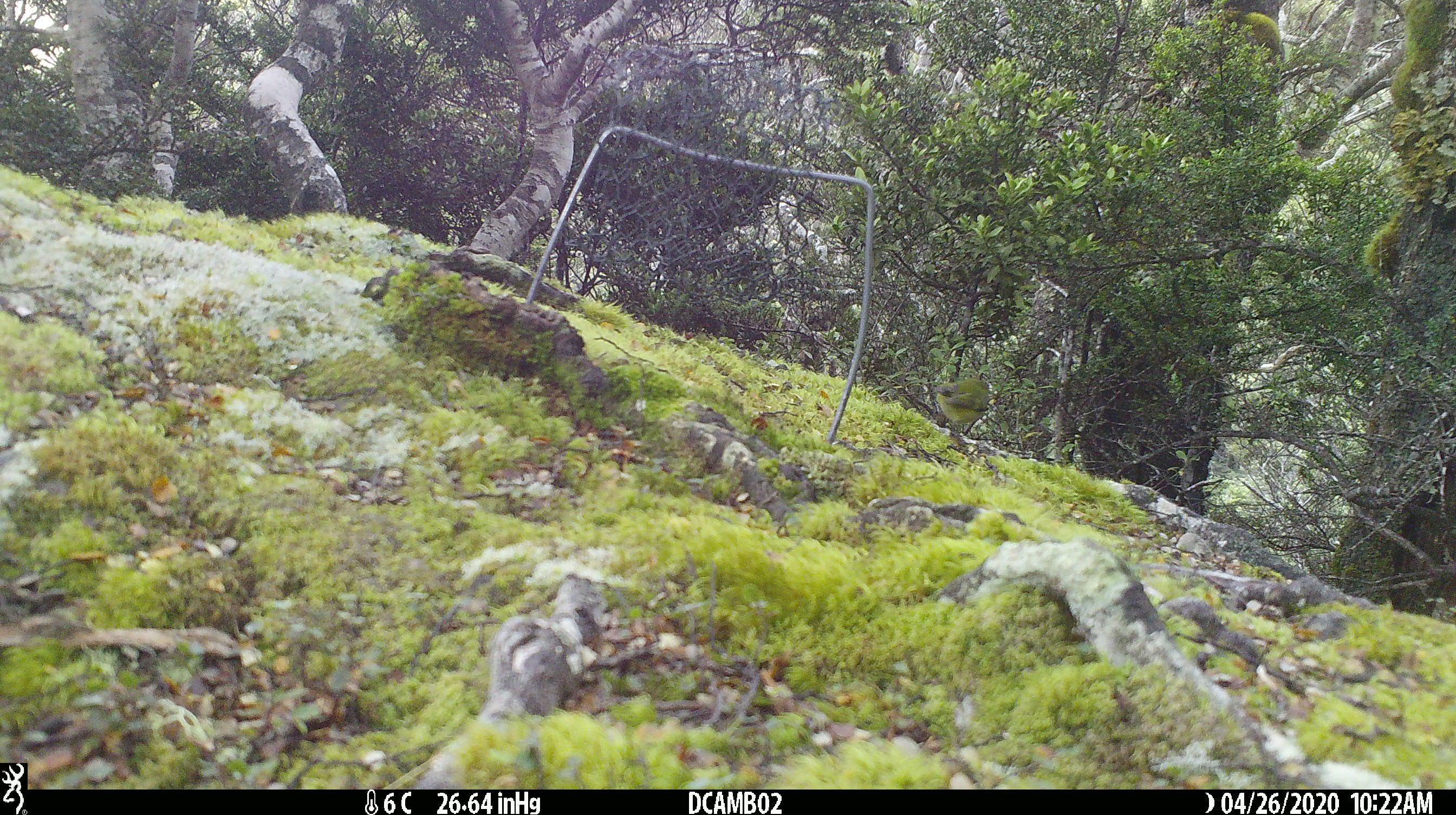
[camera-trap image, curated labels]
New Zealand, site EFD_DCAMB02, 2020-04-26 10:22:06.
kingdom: Animalia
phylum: Chordata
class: Aves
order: Passeriformes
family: Acanthisittidae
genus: Acanthisitta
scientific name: Acanthisitta chloris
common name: rifleman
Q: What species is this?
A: Rifleman (Acanthisitta chloris).